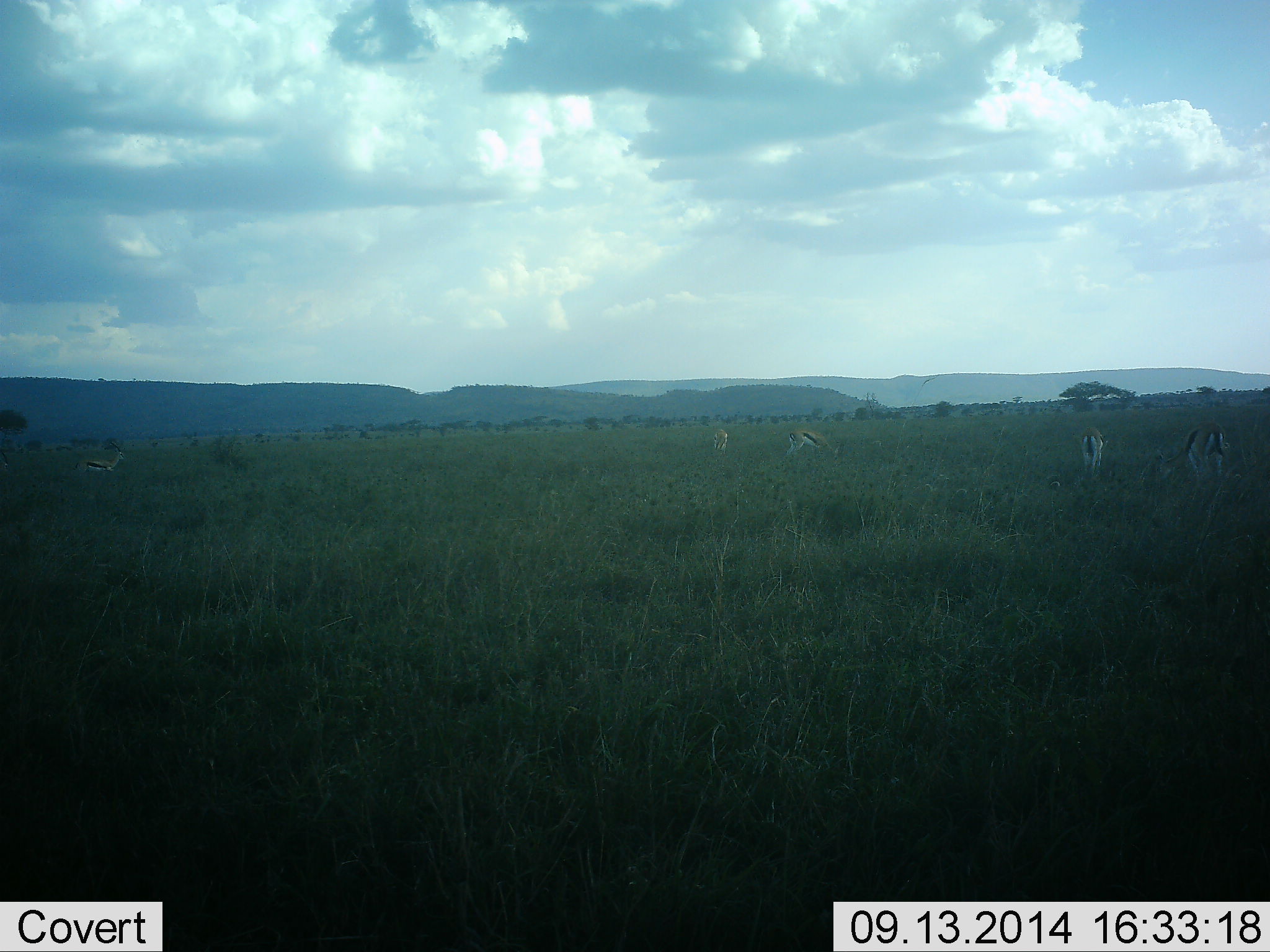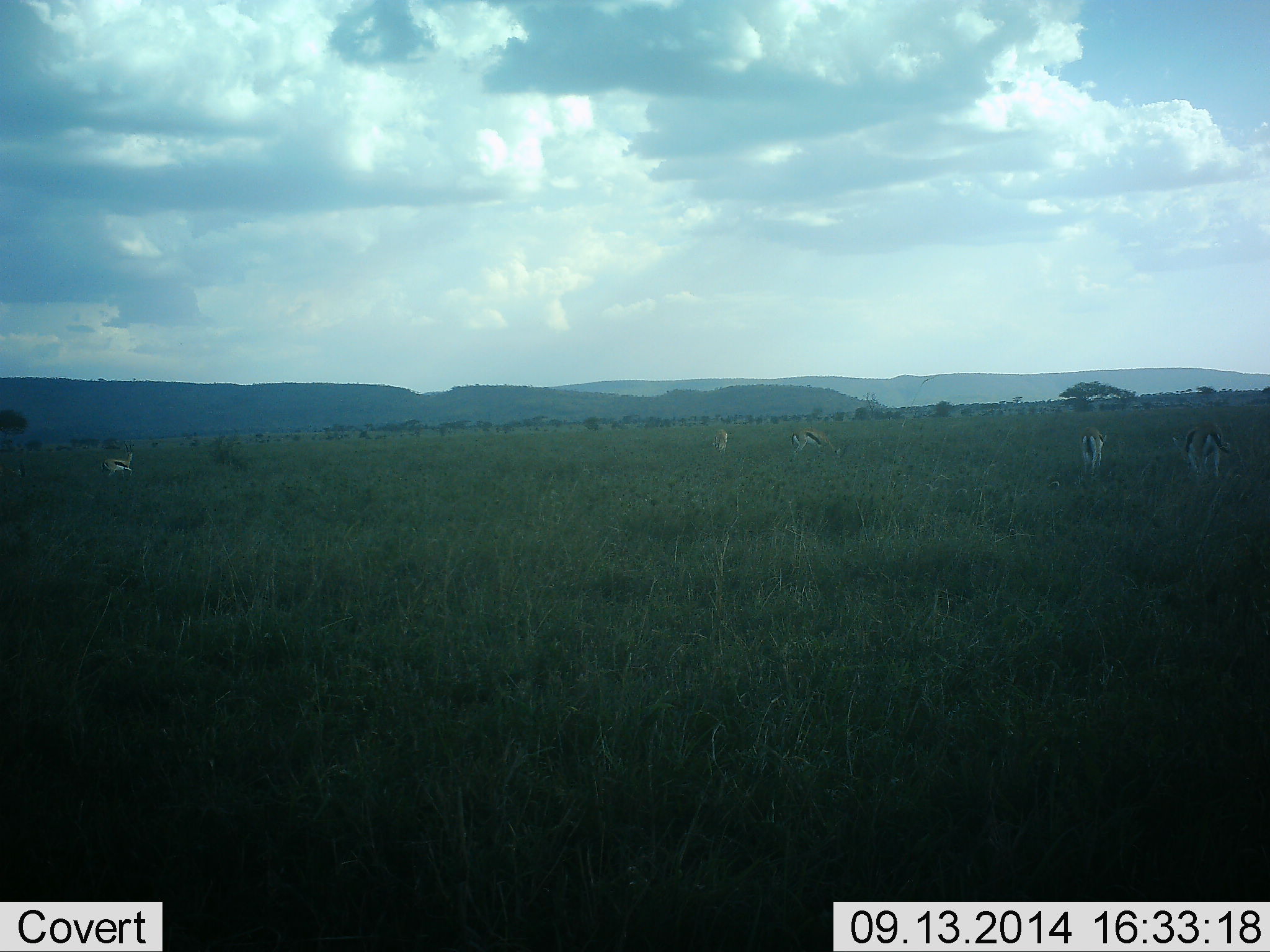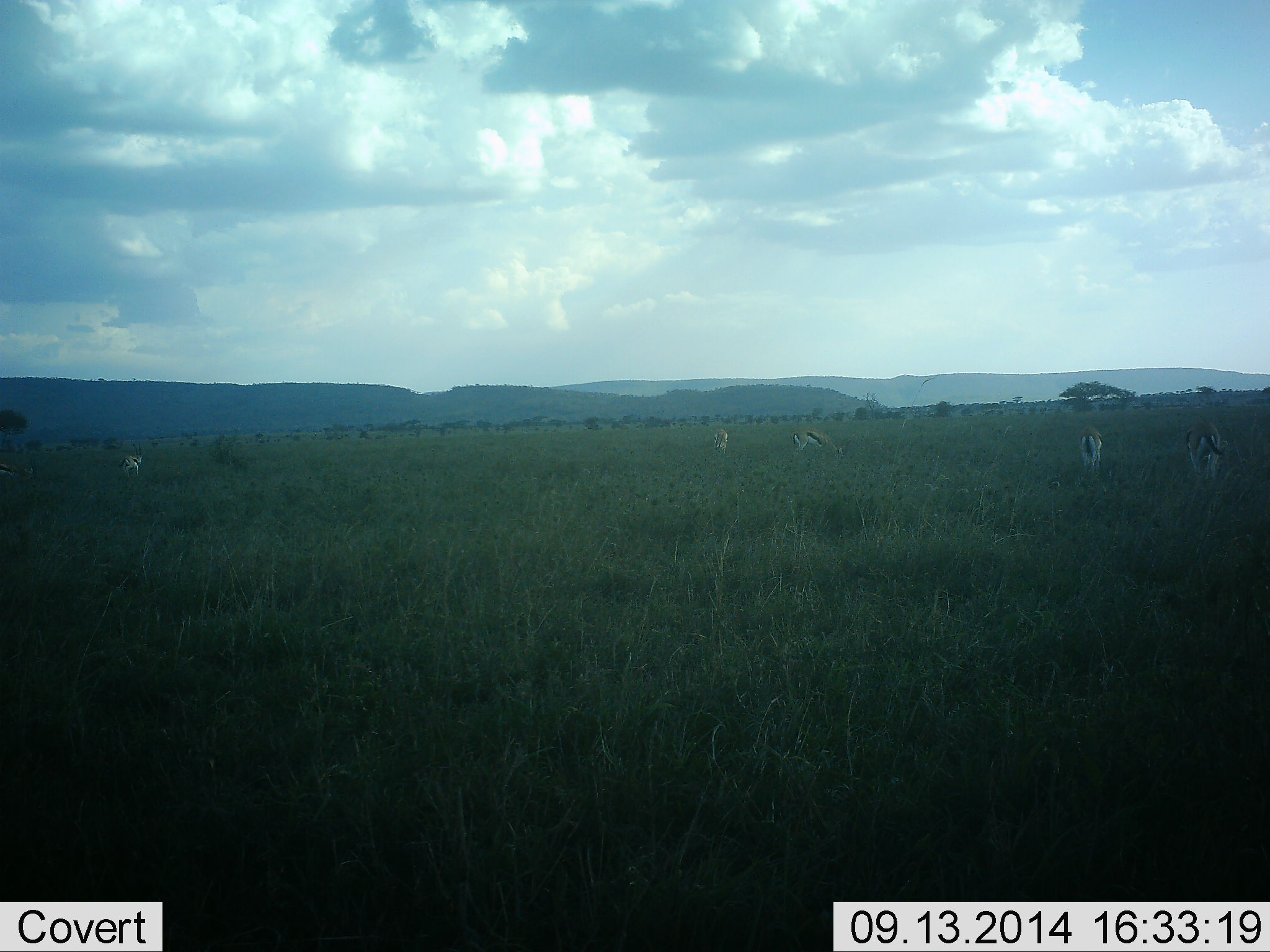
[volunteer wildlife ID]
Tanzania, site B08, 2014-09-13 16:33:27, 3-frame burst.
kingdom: Animalia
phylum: Chordata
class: Mammalia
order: Artiodactyla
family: Bovidae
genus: Eudorcas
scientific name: Eudorcas thomsonii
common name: thomson's gazelle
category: gazellethomsons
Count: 5.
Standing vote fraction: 30%.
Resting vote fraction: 0%.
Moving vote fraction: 60%.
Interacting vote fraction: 10%.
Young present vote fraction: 0%.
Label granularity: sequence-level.